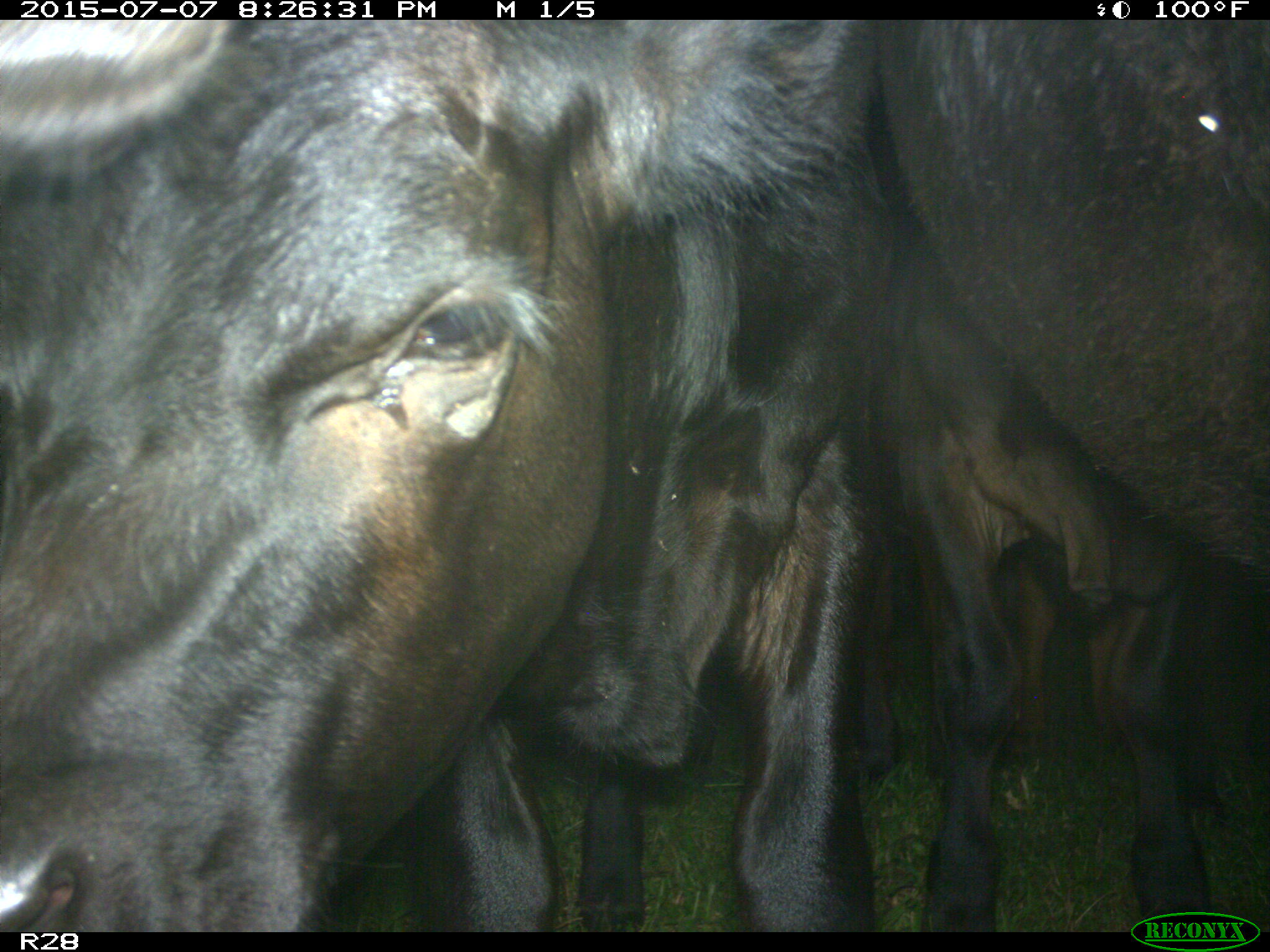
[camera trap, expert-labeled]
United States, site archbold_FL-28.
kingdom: Animalia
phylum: Chordata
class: Mammalia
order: Artiodactyla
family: Bovidae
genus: Bos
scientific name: Bos taurus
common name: domestic cow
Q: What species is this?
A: Bos taurus (domestic cow).